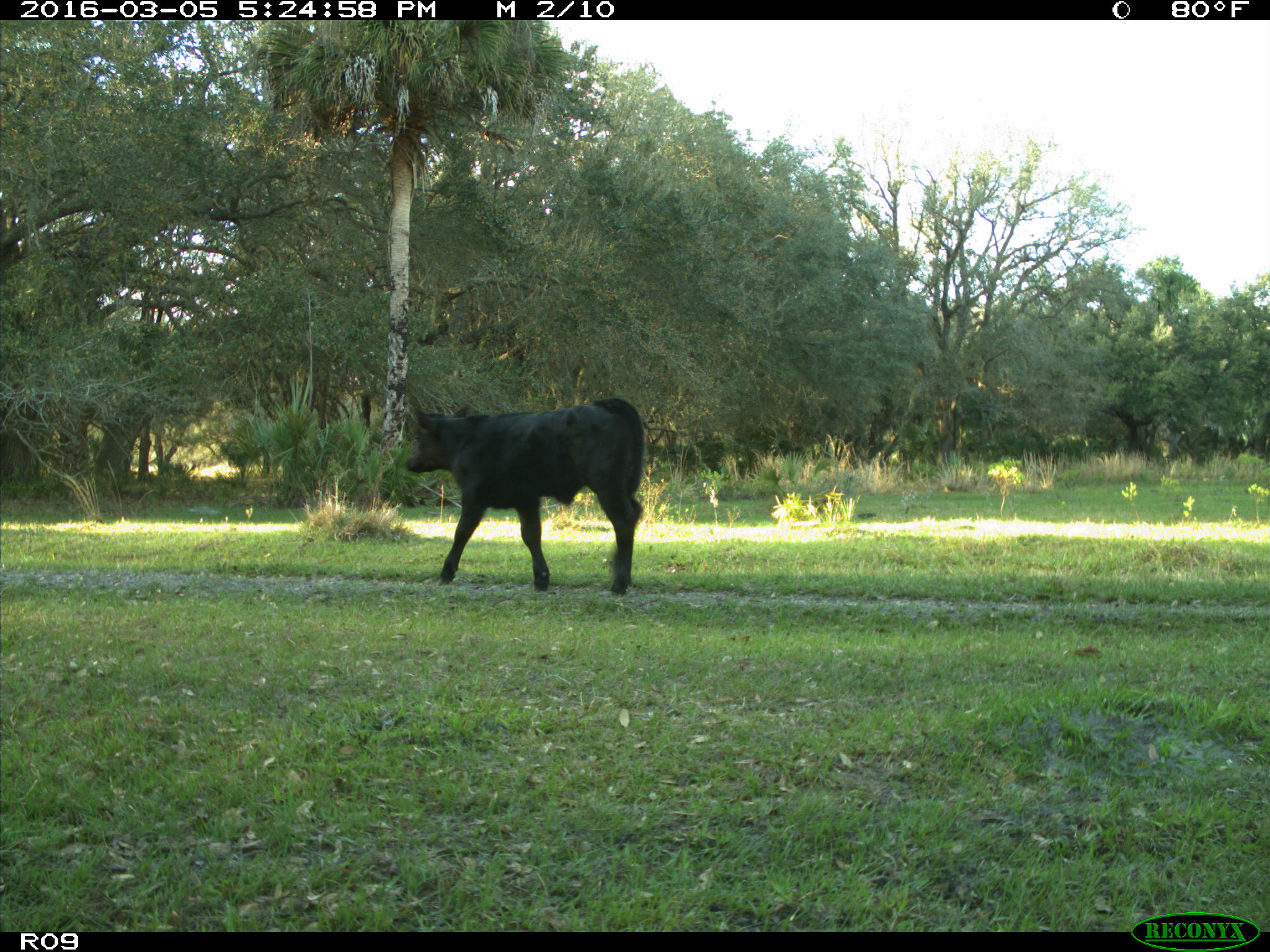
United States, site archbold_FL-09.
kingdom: Animalia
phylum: Chordata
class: Mammalia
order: Artiodactyla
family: Bovidae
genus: Bos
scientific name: Bos taurus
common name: domestic cow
Bos taurus (domestic cow).